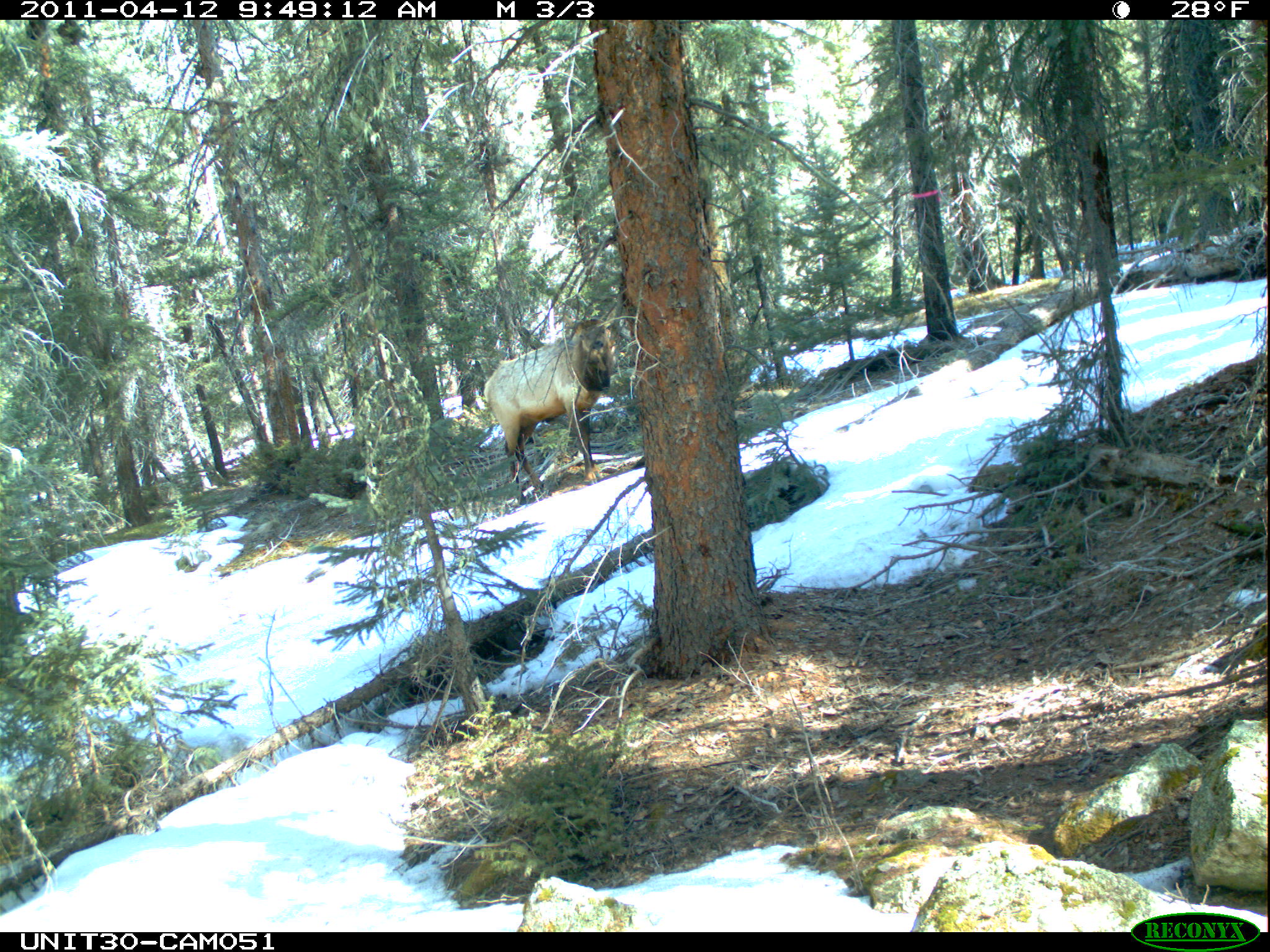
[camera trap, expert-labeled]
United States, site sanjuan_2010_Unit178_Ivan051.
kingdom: Animalia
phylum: Chordata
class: Mammalia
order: Artiodactyla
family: Cervidae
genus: Cervus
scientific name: Cervus elaphus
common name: red deer